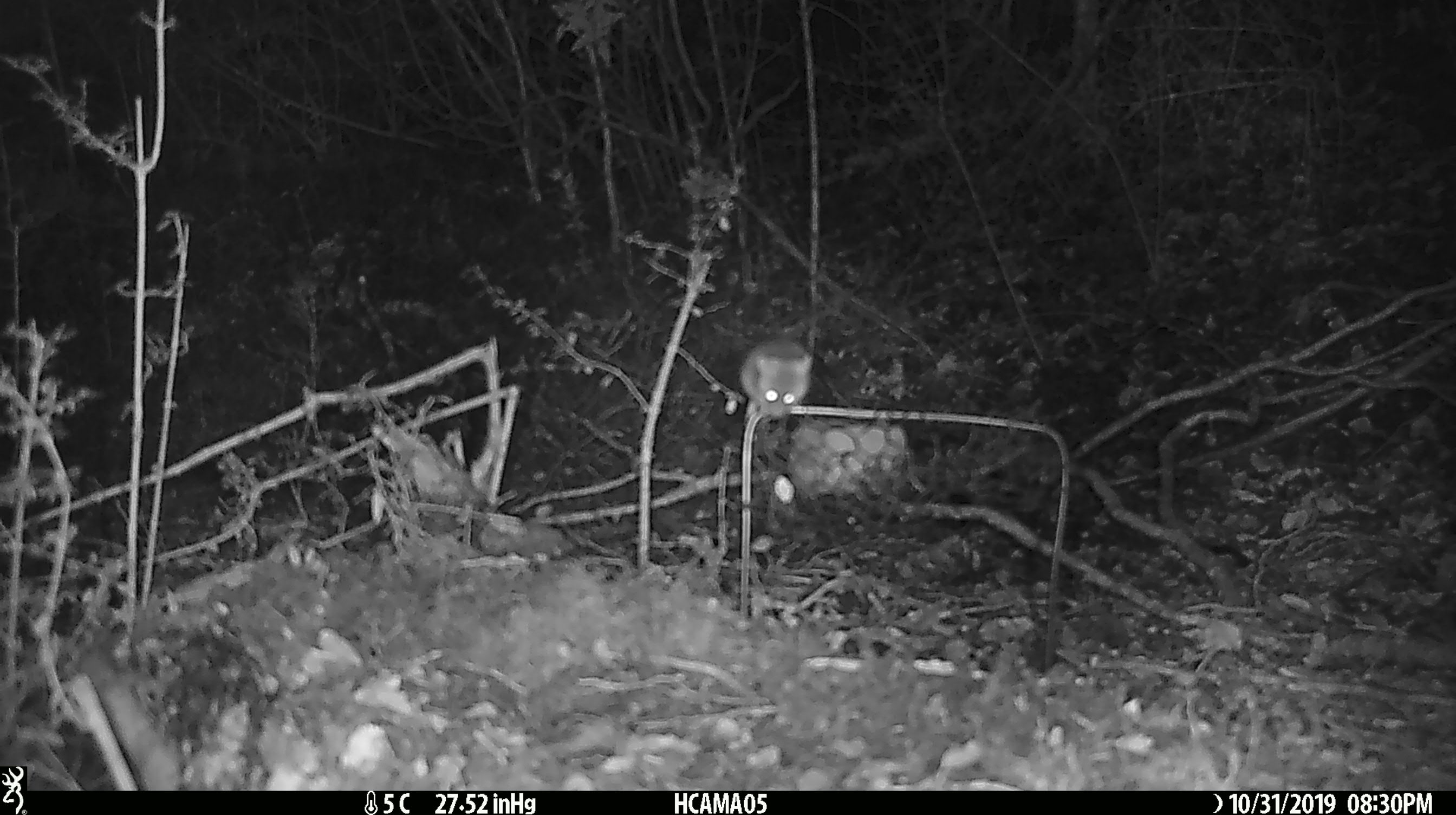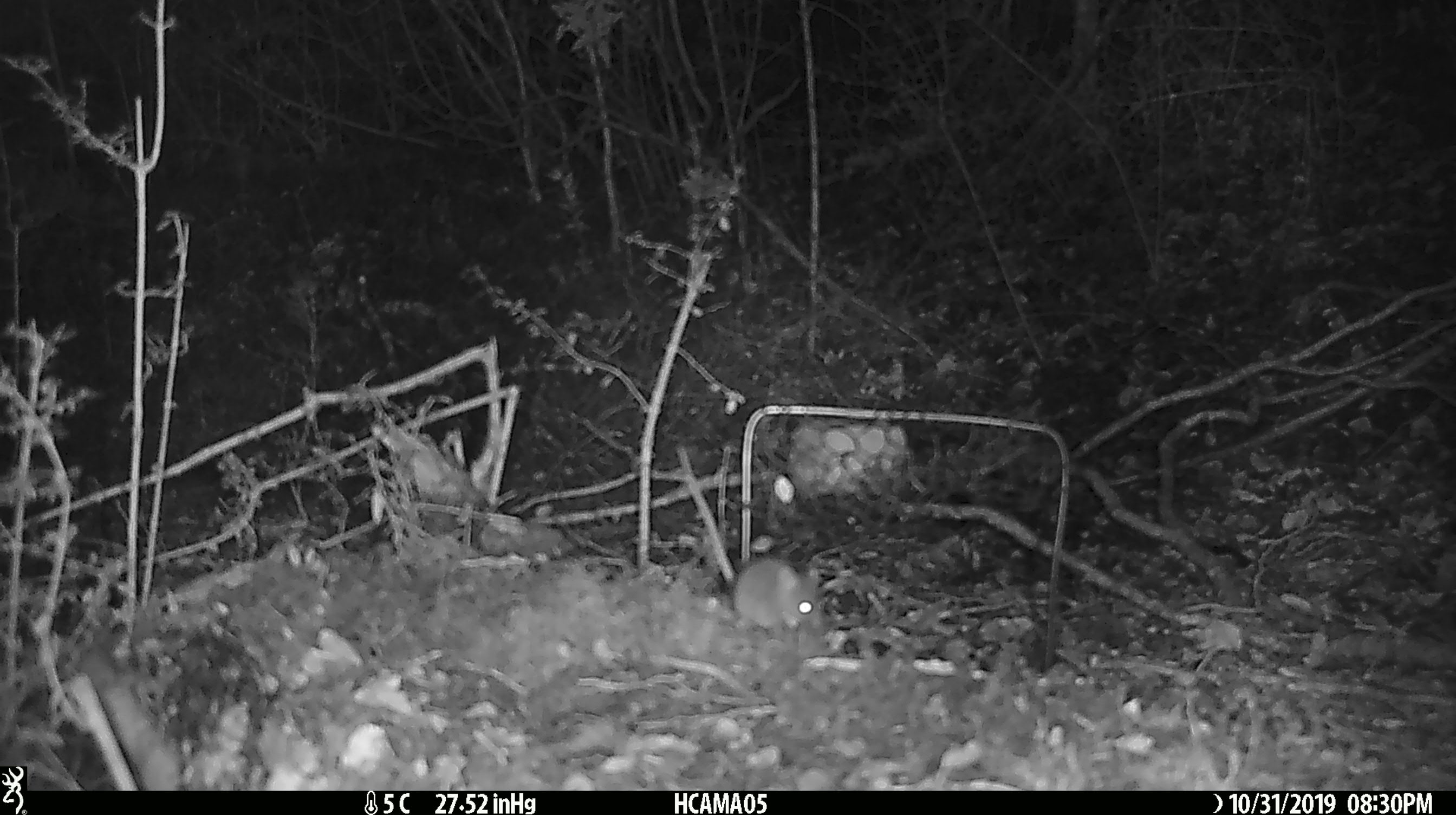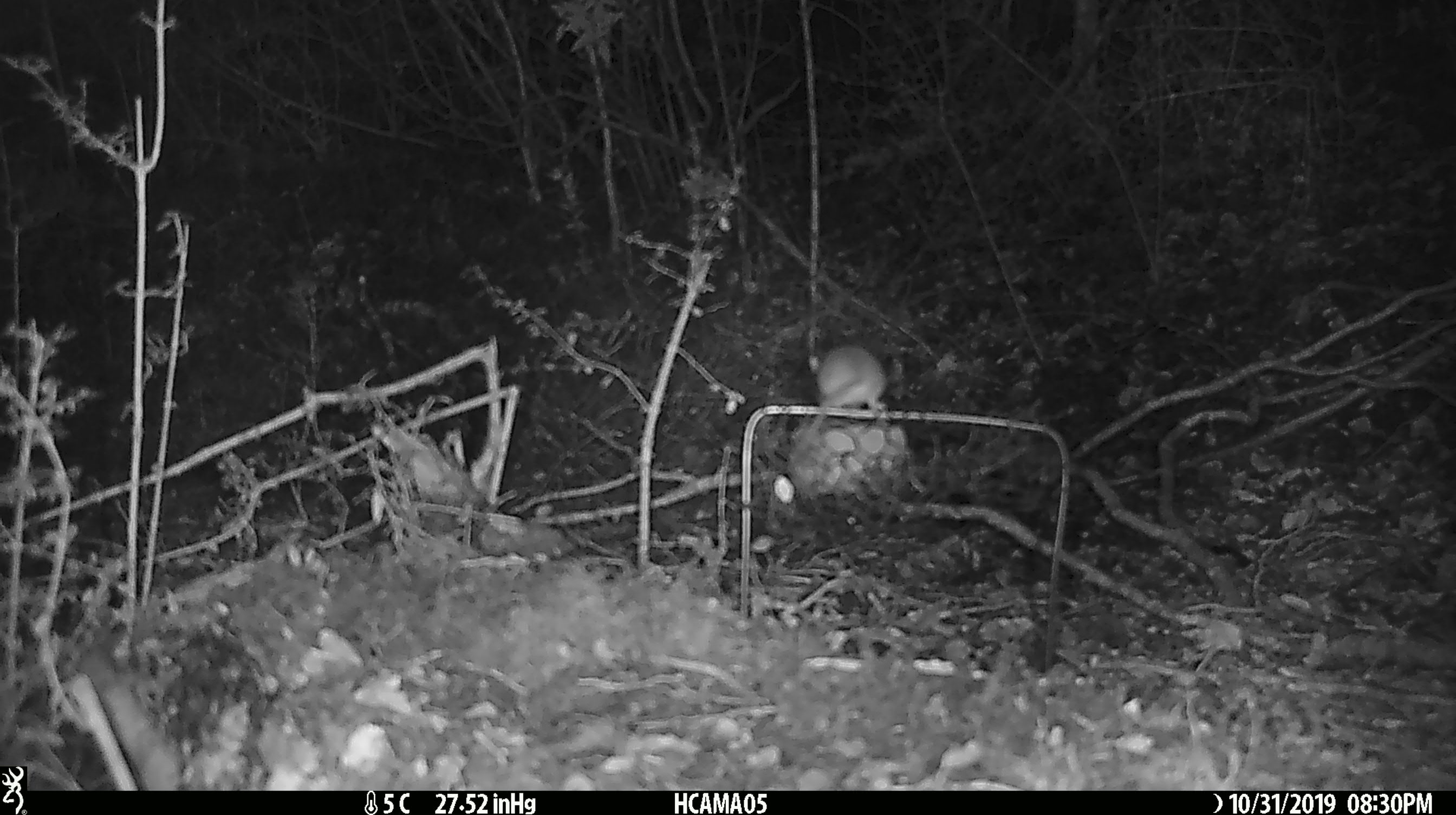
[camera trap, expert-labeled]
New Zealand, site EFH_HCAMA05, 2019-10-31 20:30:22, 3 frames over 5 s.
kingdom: Animalia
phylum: Chordata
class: Mammalia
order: Rodentia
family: Muridae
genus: Mus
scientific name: Mus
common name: mouse